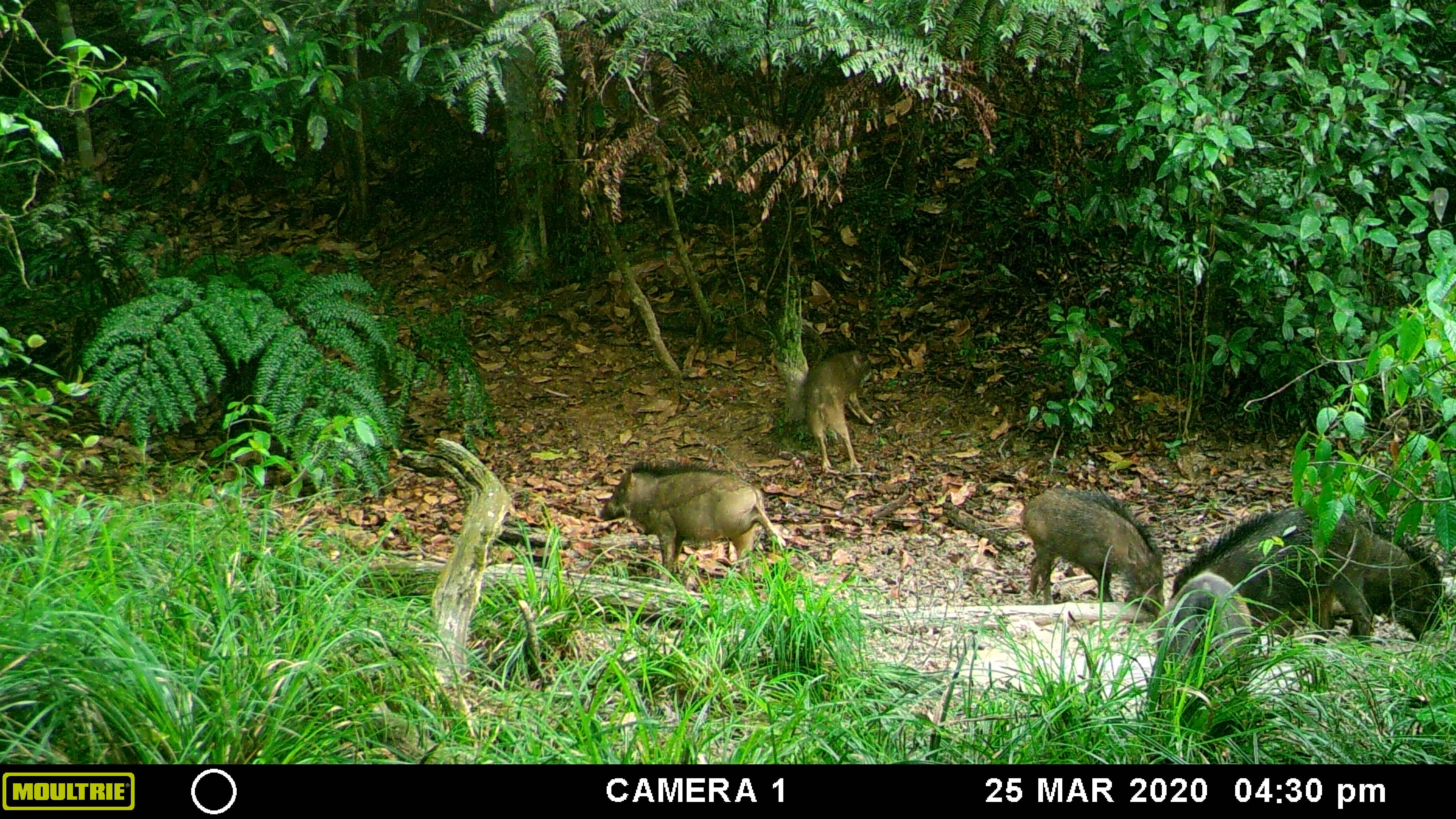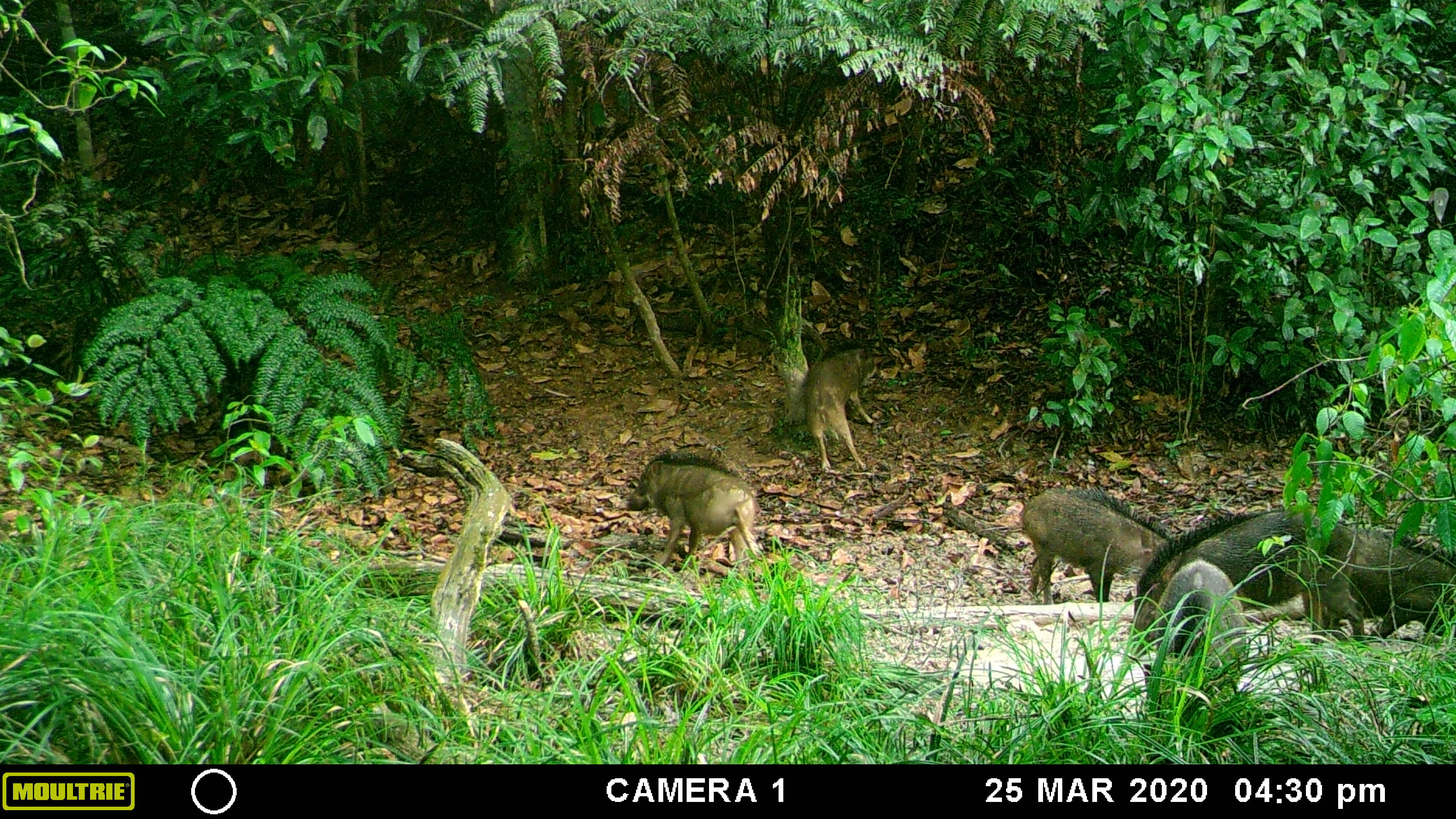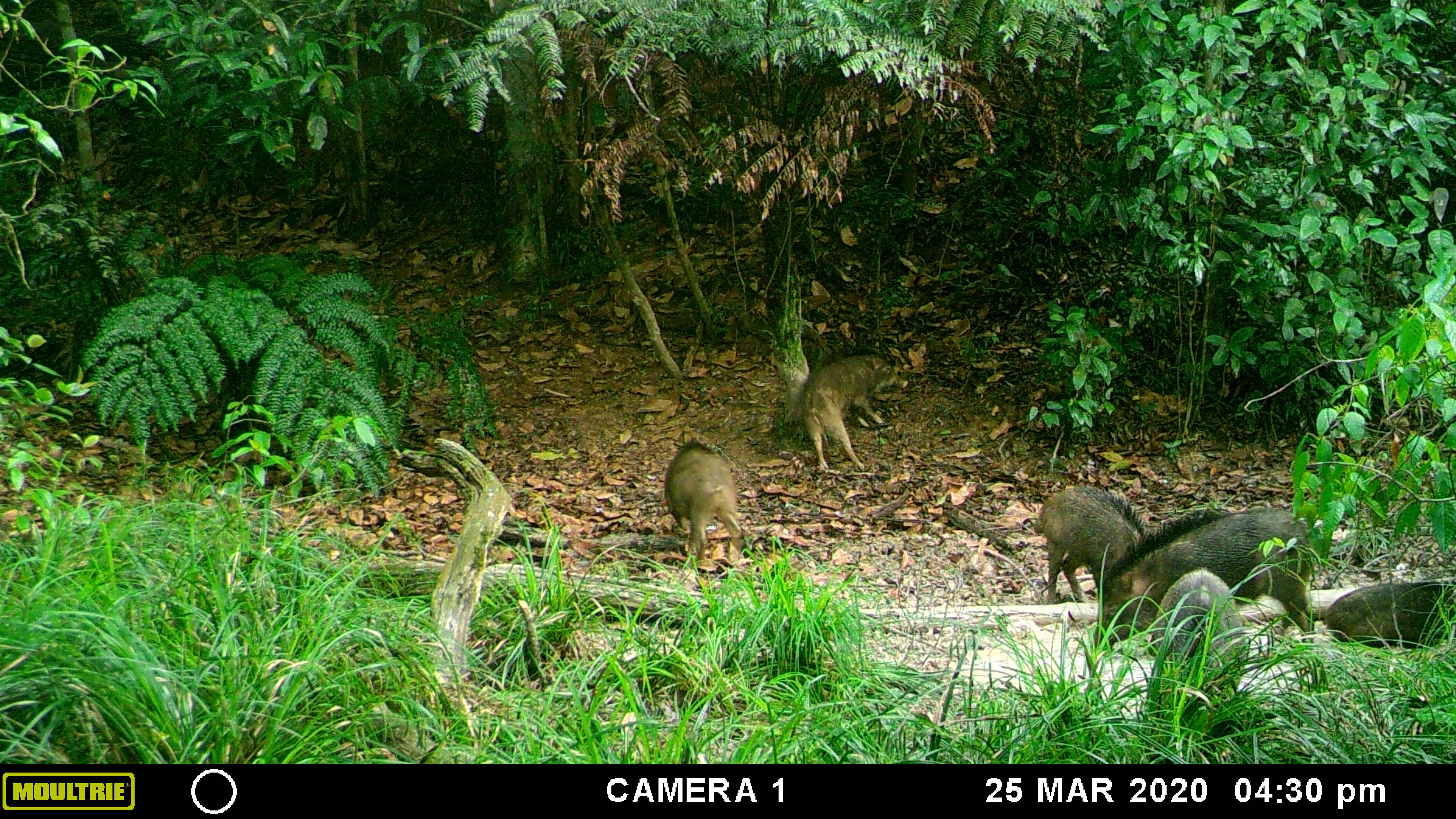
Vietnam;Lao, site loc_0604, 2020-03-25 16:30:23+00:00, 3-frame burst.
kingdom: Animalia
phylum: Chordata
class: Mammalia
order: Artiodactyla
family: Suidae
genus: Sus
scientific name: Sus scrofa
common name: eurasian wild pig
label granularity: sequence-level